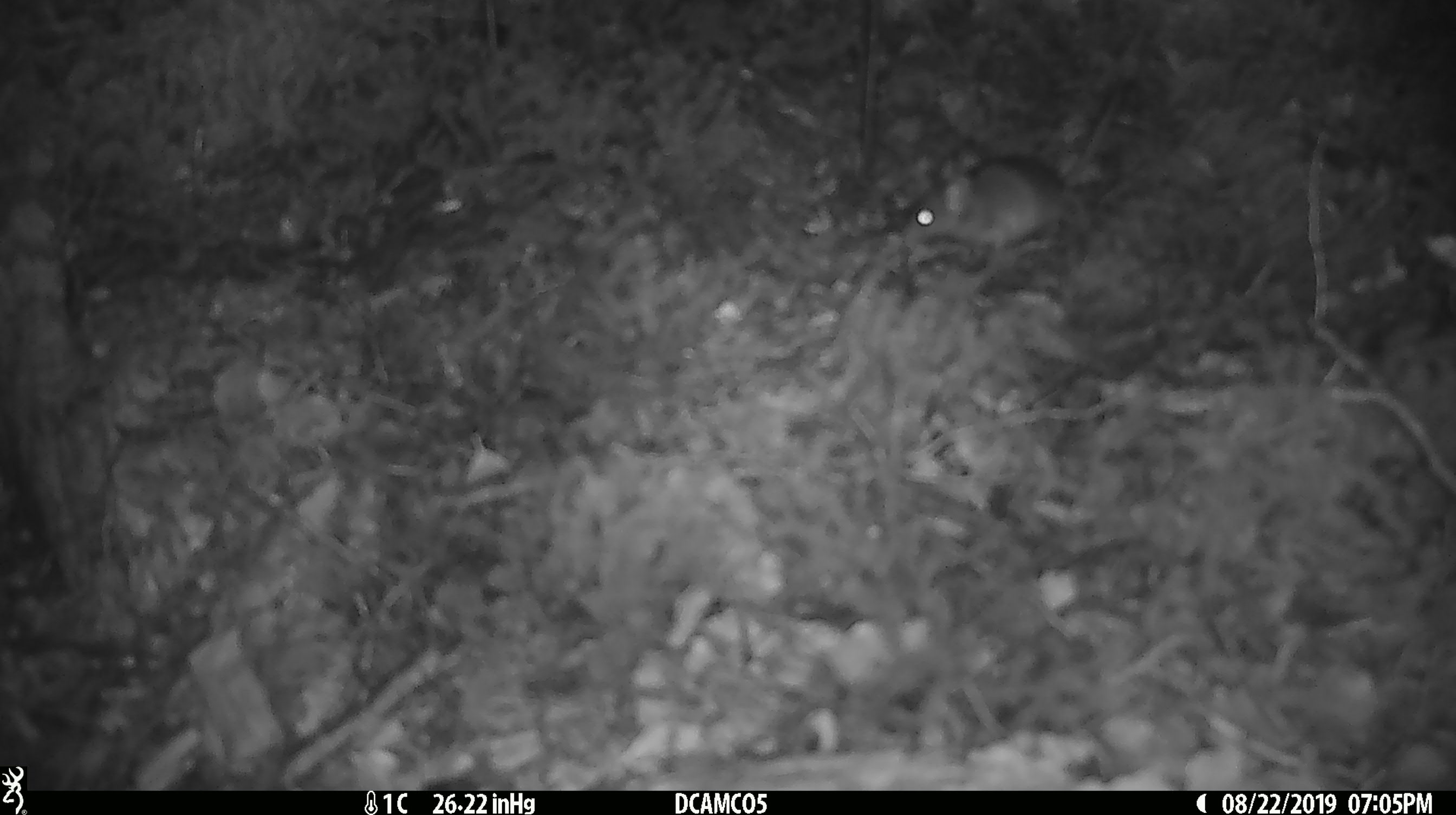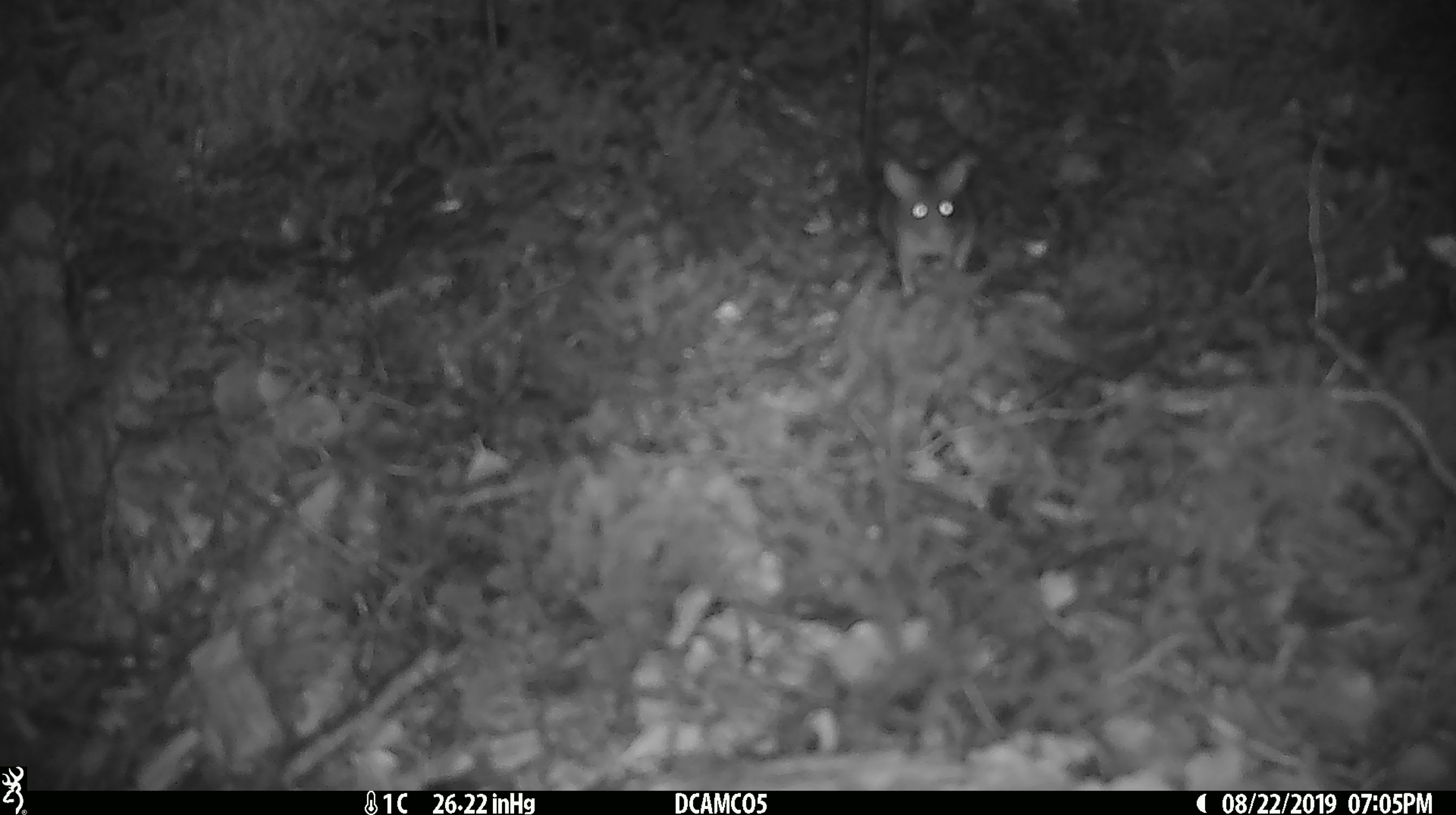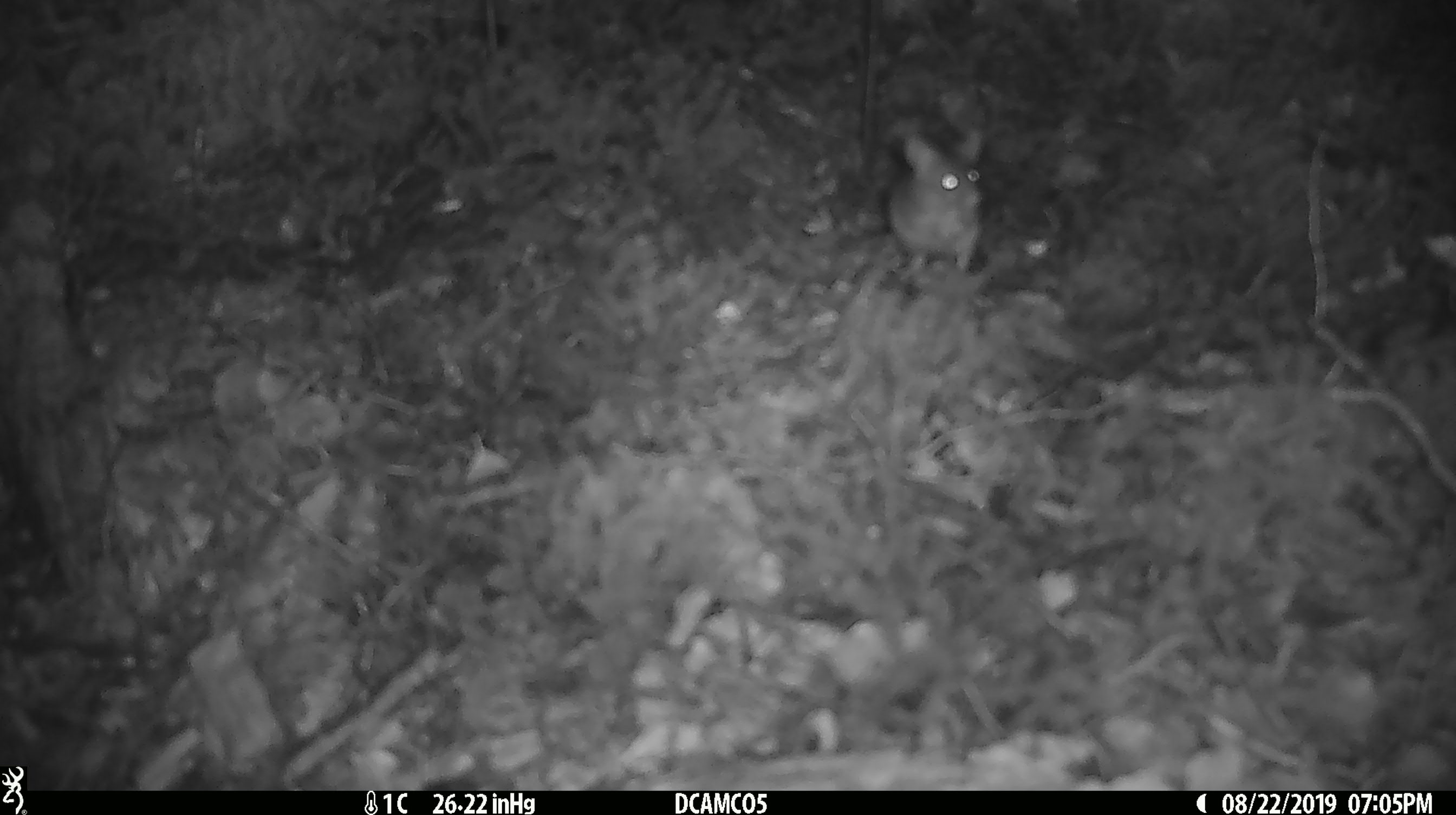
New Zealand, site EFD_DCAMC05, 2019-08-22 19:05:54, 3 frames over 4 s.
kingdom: Animalia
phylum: Chordata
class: Mammalia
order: Rodentia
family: Muridae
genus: Mus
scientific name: Mus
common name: mouse